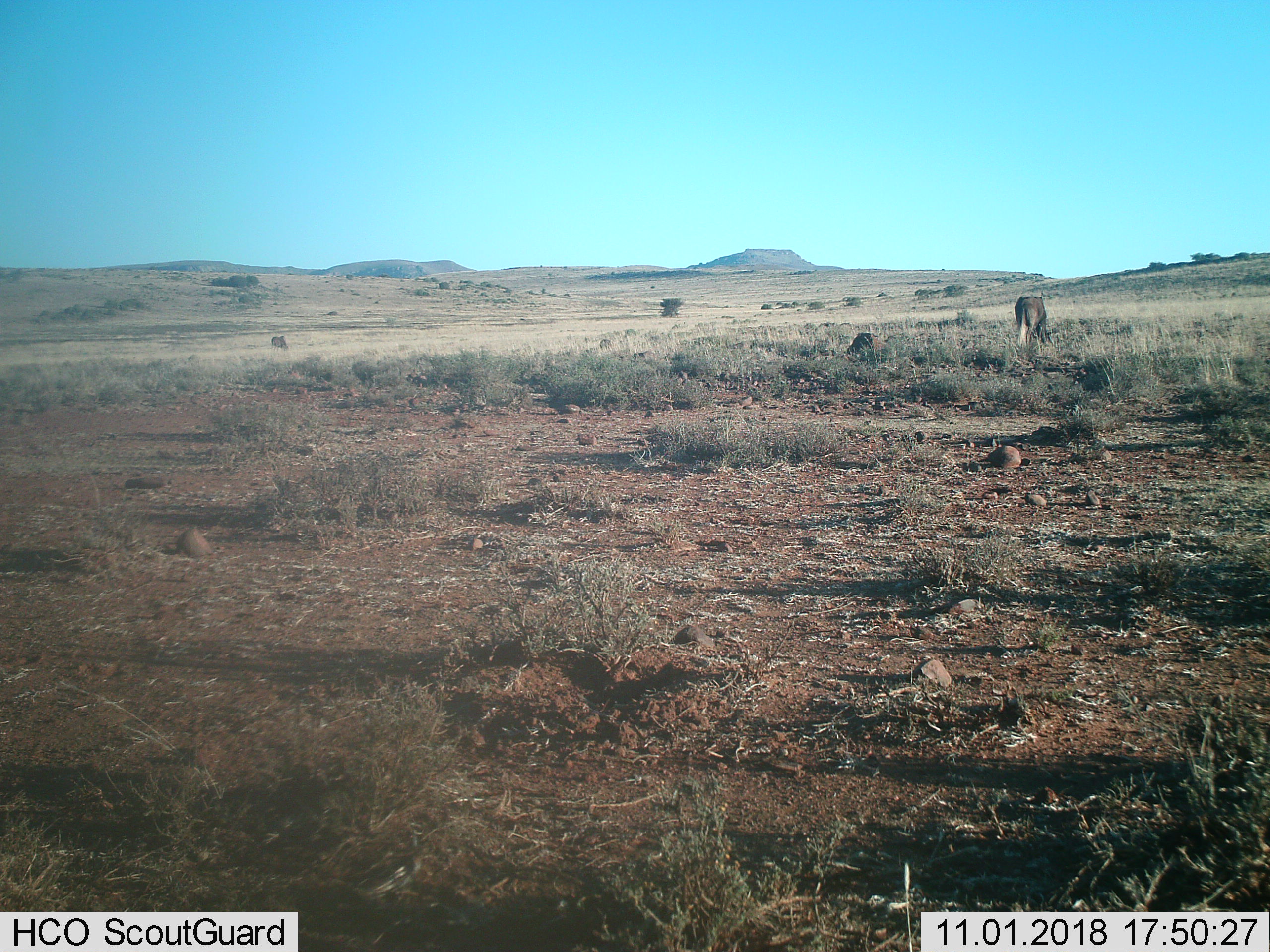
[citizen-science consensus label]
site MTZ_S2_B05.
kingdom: Animalia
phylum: Chordata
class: Mammalia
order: Artiodactyla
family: Bovidae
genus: Connochaetes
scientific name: Connochaetes gnou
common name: black wildebeest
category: wildebeestblack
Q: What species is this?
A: Wildebeestblack (black wildebeest) (Connochaetes gnou).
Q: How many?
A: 2.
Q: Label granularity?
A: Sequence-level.